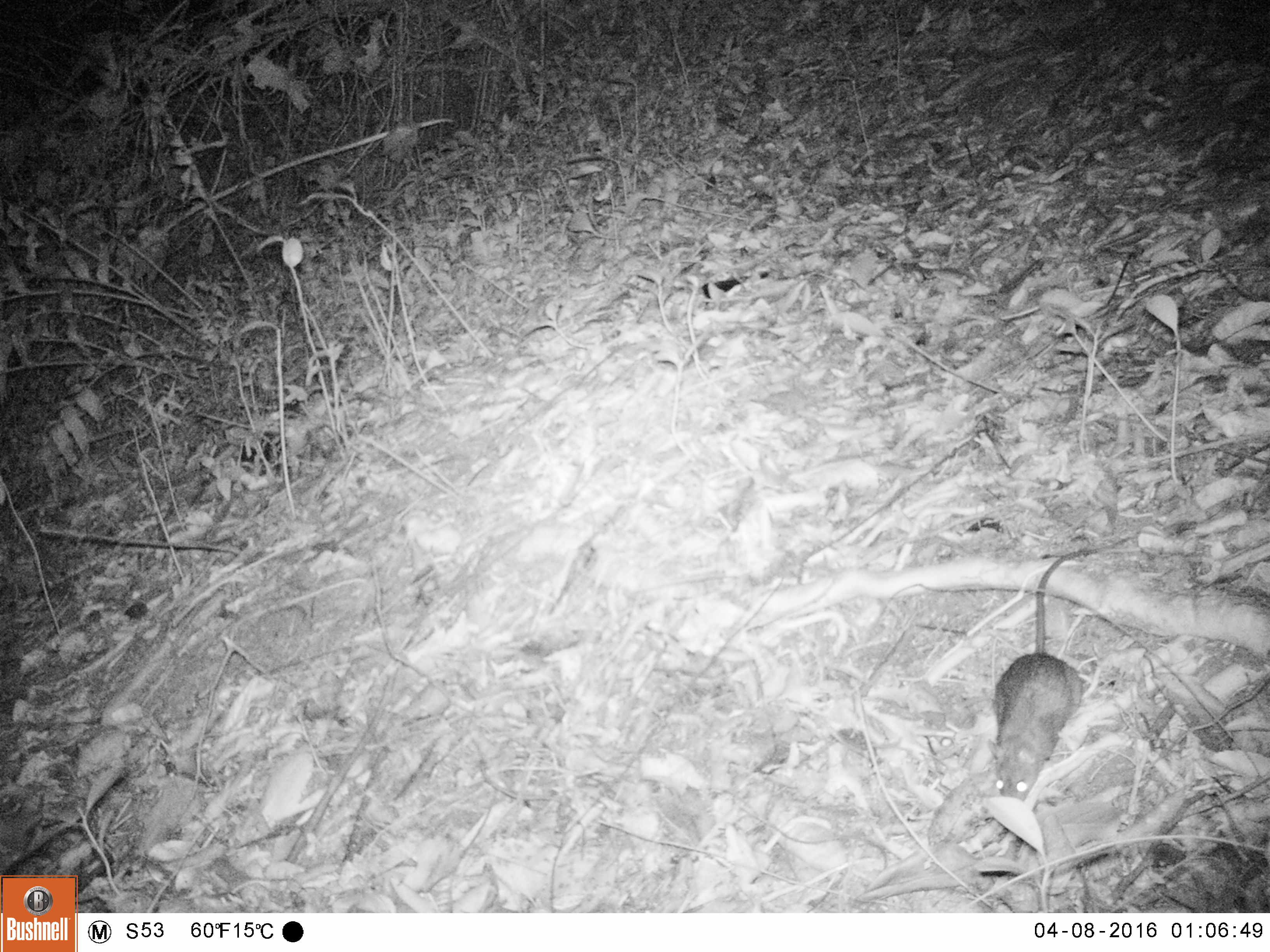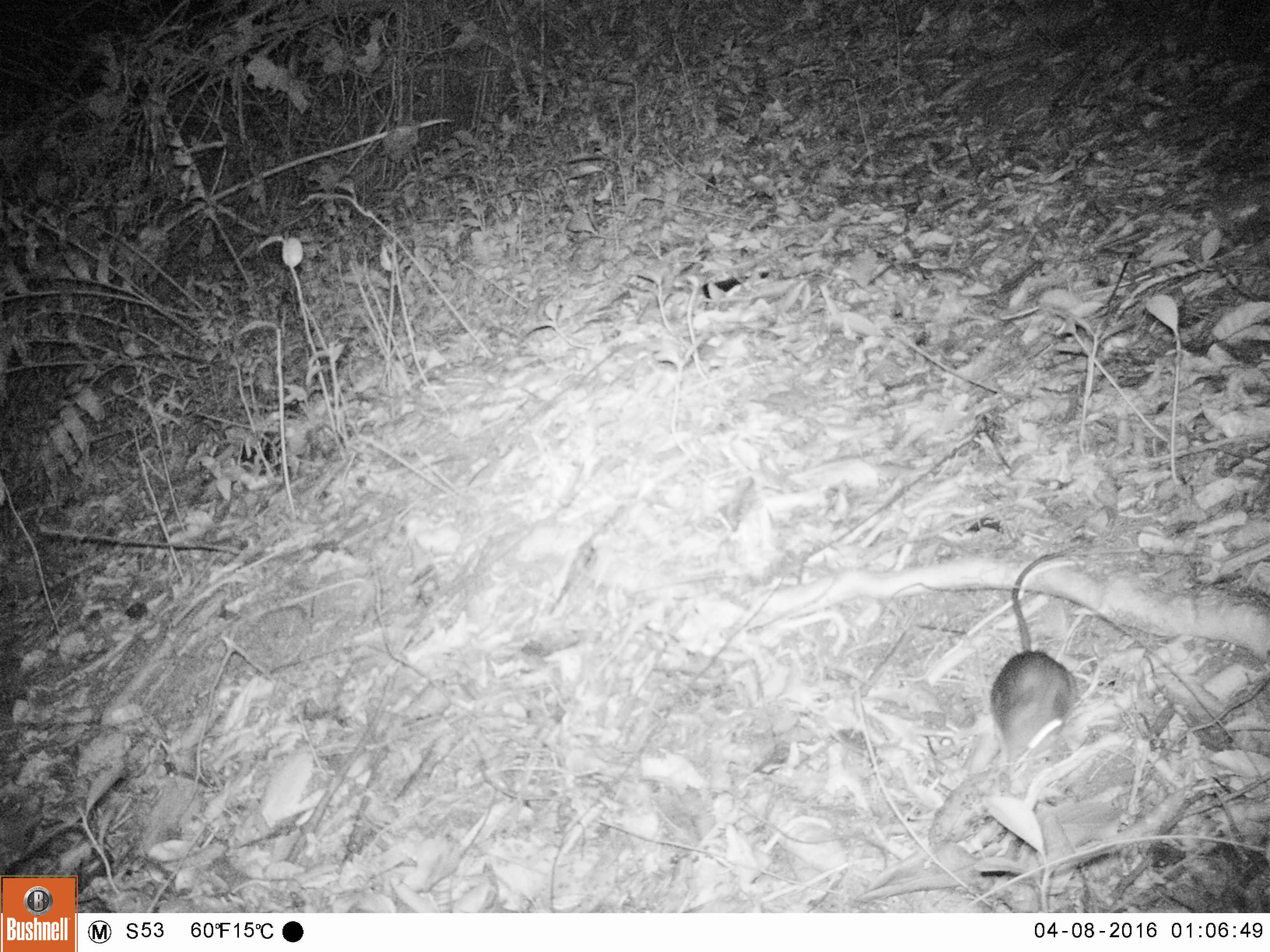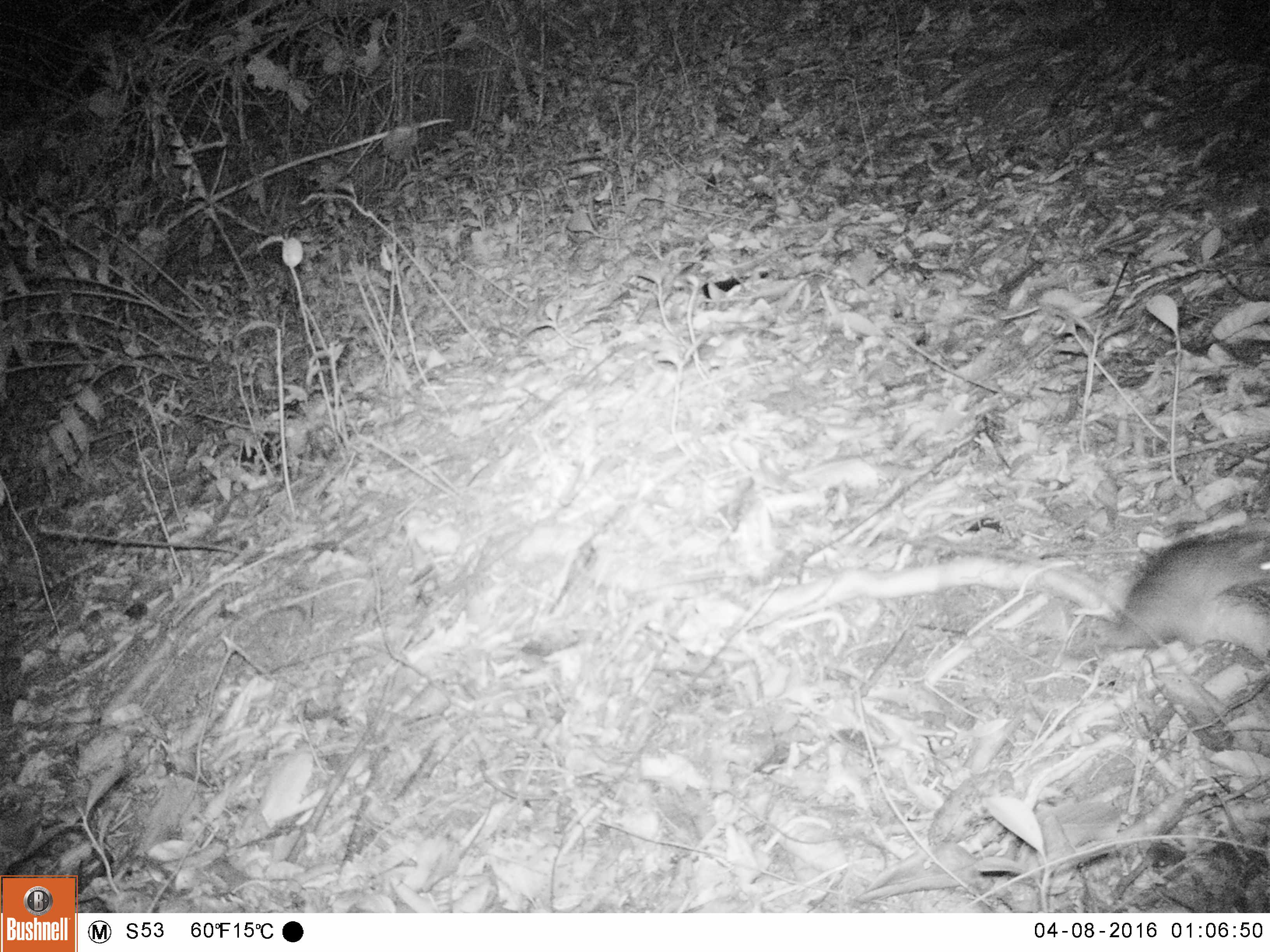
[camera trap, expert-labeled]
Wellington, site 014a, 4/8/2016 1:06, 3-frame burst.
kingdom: Animalia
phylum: Chordata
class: Mammalia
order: Rodentia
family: Muridae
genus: Rattus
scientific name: Rattus norvegicus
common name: norway rat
Norway rat (Rattus norvegicus).